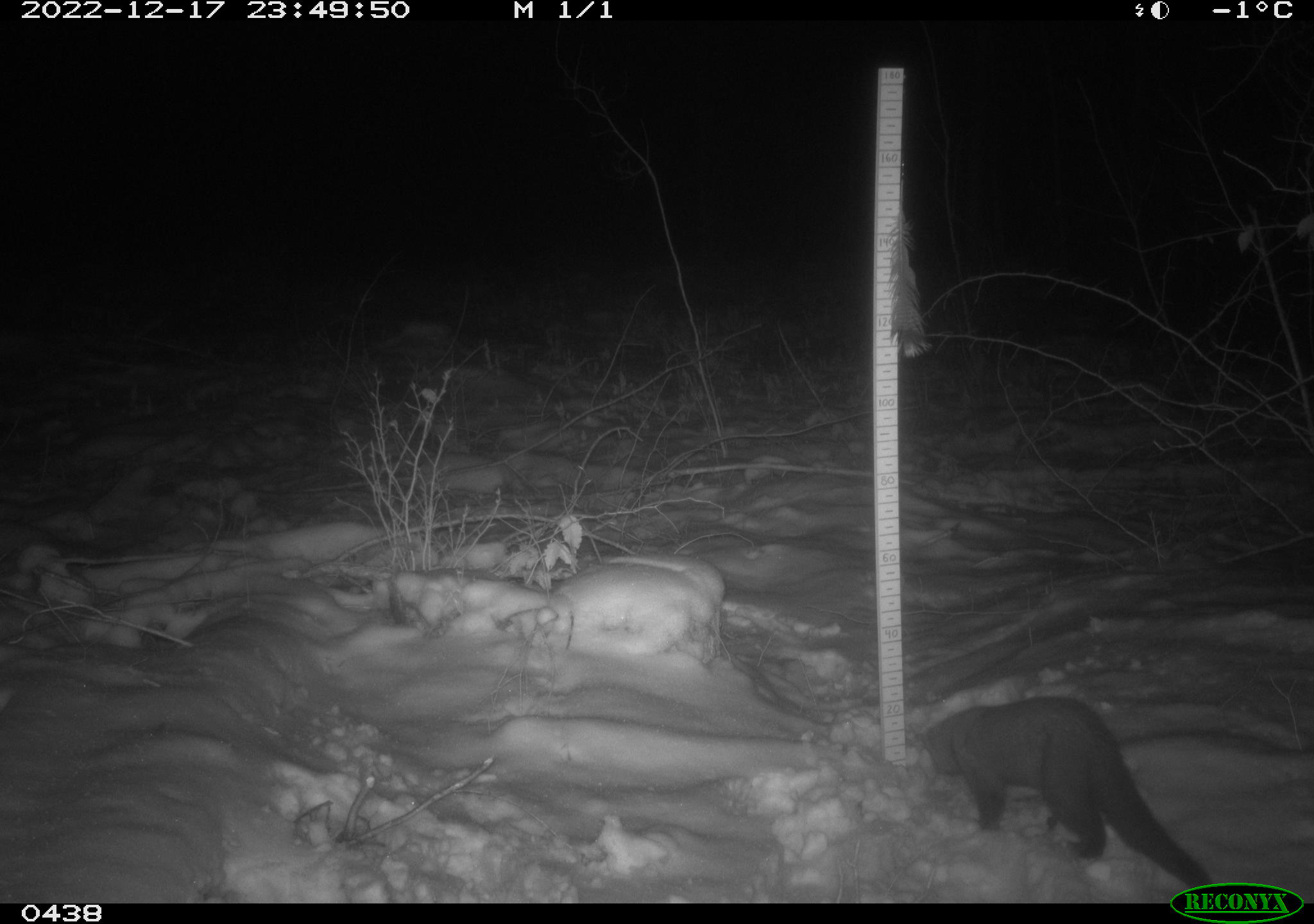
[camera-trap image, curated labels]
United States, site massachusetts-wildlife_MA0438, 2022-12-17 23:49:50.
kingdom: Animalia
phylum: Chordata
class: Mammalia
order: Carnivora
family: Mustelidae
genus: Pekania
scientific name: Pekania pennanti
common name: fisher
Fisher (Pekania pennanti).